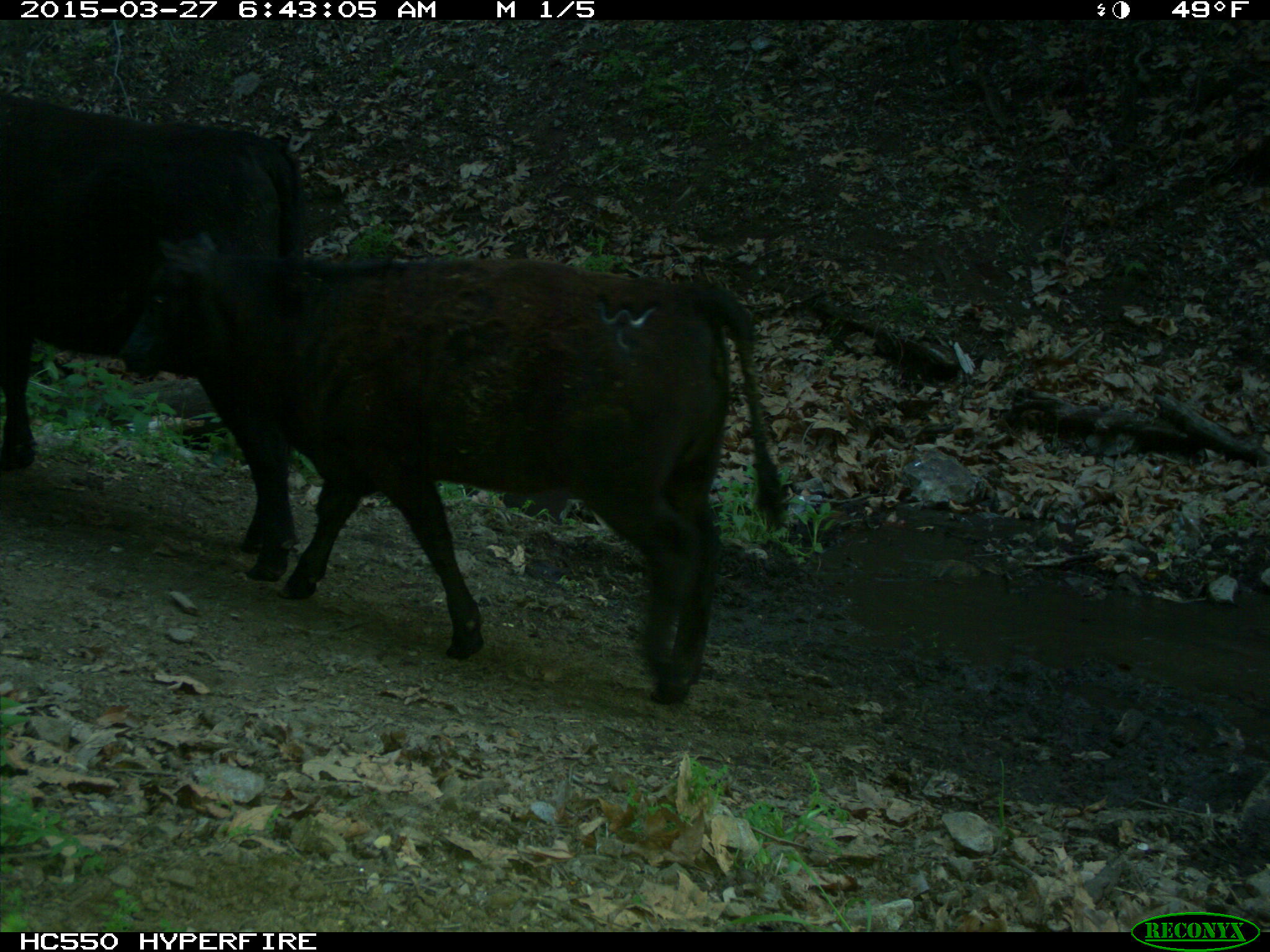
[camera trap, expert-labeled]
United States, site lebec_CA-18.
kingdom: Animalia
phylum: Chordata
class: Mammalia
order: Artiodactyla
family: Bovidae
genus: Bos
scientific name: Bos taurus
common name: domestic cow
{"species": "Bos taurus (domestic cow)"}